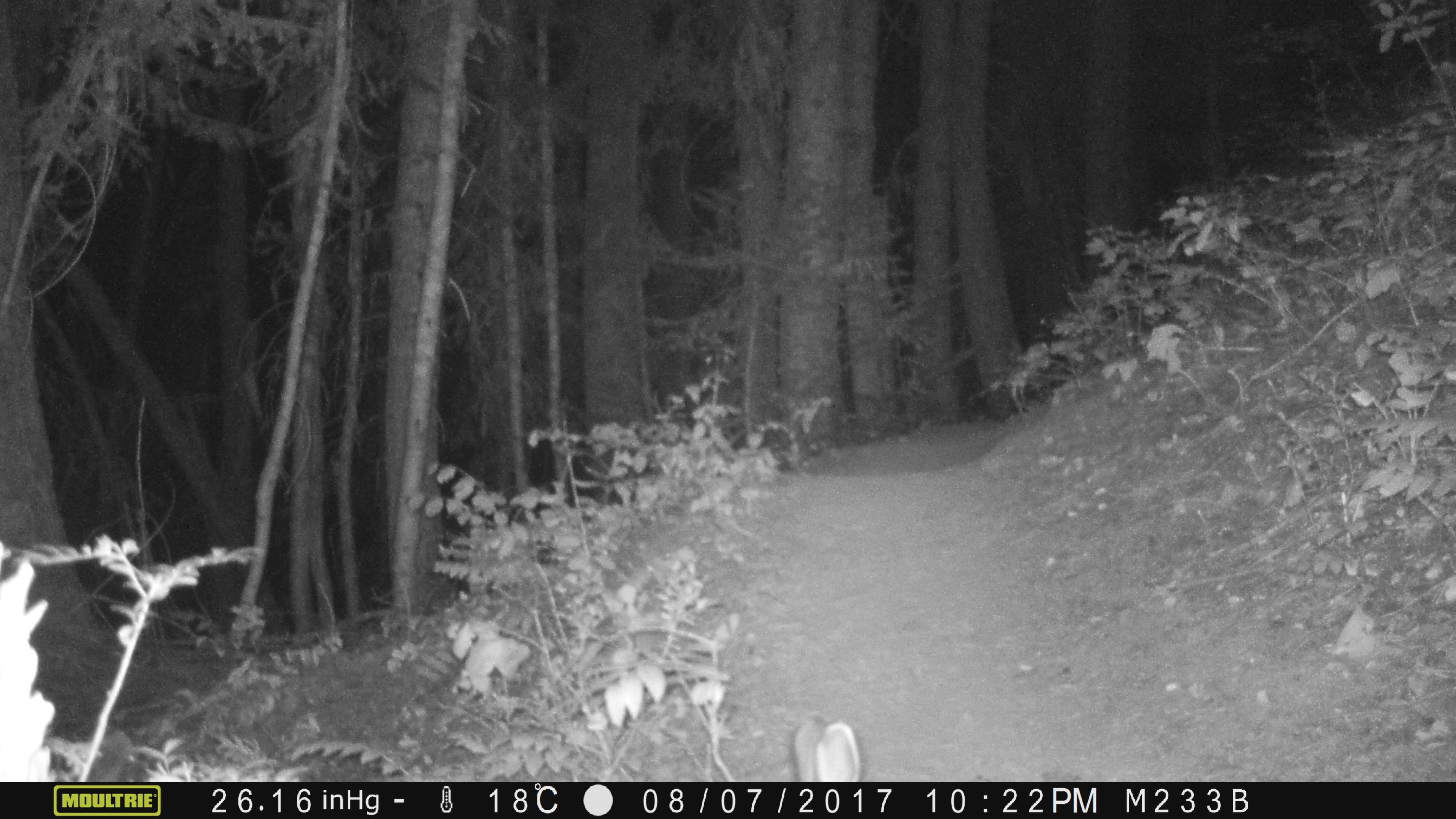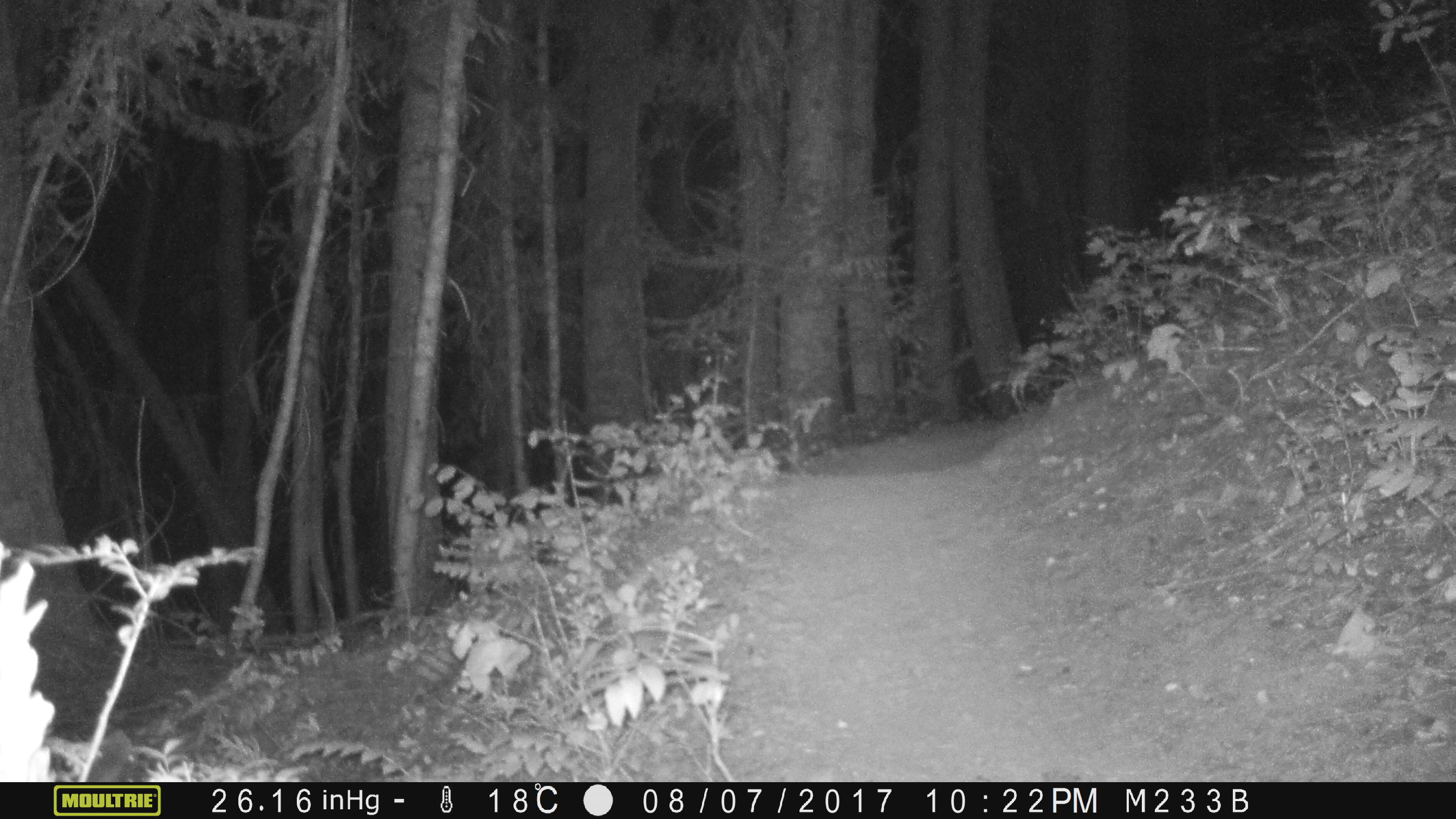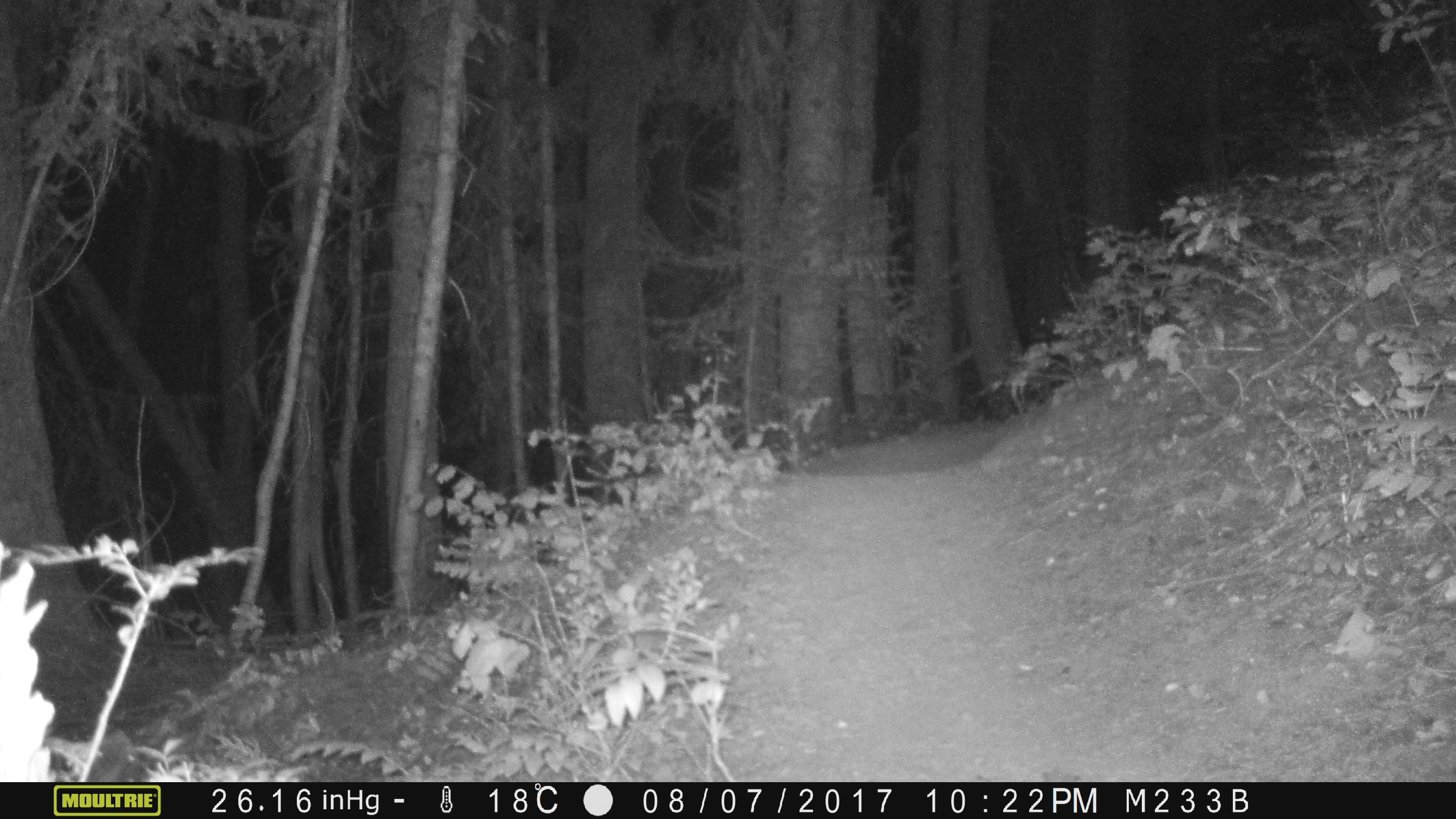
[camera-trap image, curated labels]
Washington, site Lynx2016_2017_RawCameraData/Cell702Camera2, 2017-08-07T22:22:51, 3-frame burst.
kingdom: Animalia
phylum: Chordata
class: Mammalia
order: Lagomorpha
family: Leporidae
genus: Lepus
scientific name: Lepus americanus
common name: snowshoe hare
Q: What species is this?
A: Lepus americanus (snowshoe hare).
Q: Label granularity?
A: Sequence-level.